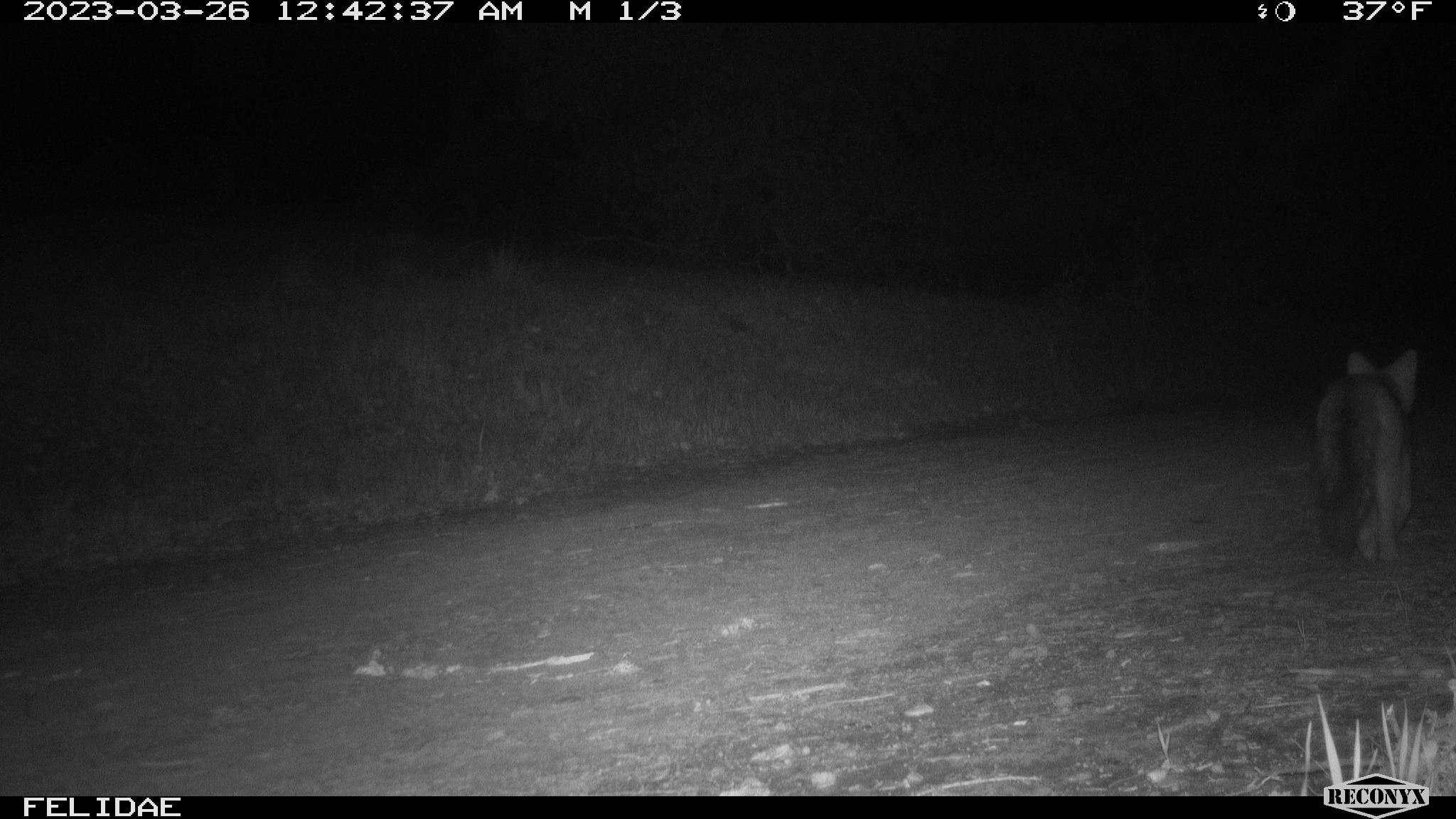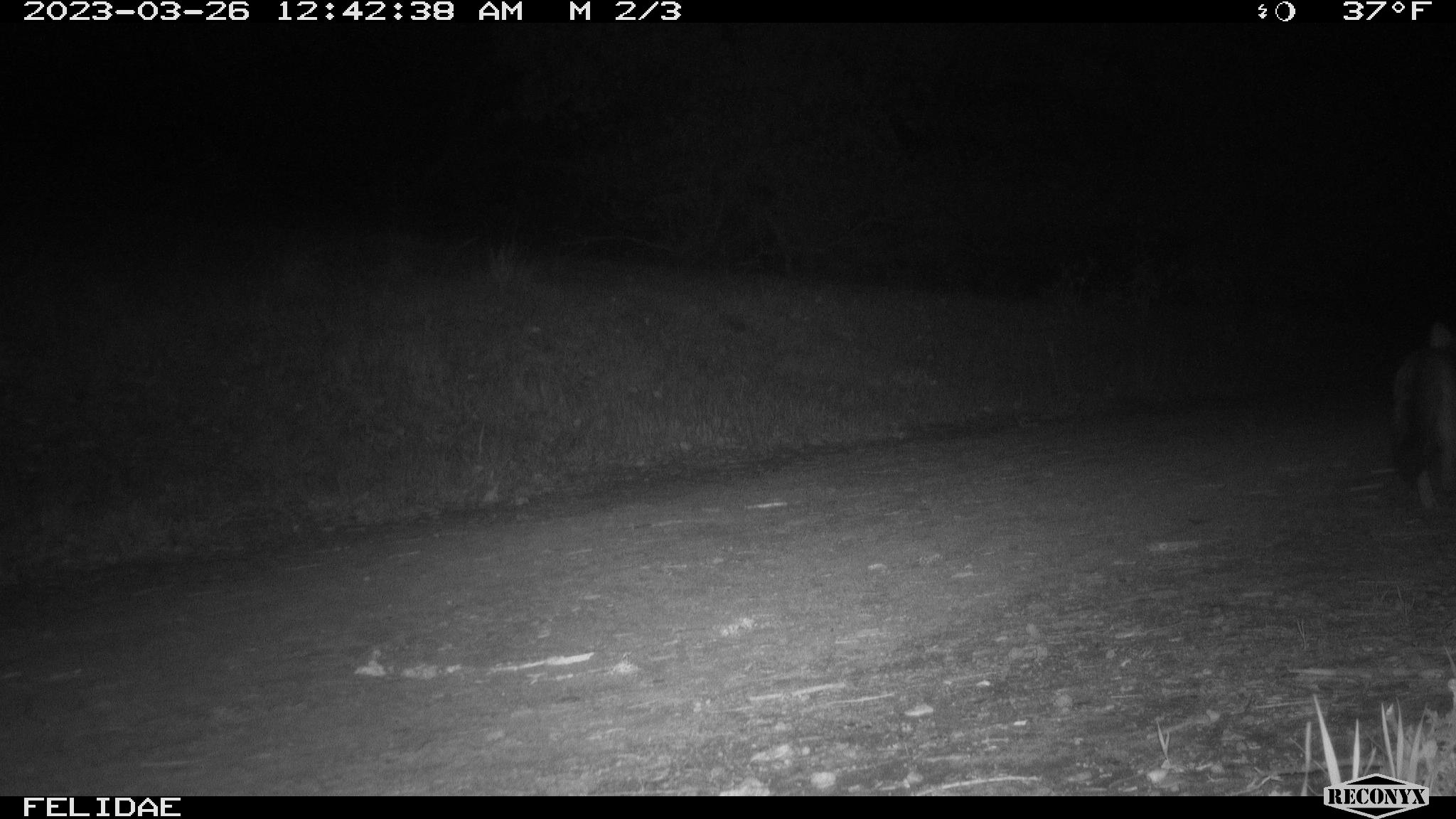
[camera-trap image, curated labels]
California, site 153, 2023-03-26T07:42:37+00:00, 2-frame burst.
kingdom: Animalia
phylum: Chordata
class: Mammalia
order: Carnivora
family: Canidae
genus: Urocyon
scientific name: Urocyon cinereoargenteus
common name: gray fox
Gray fox (Urocyon cinereoargenteus).